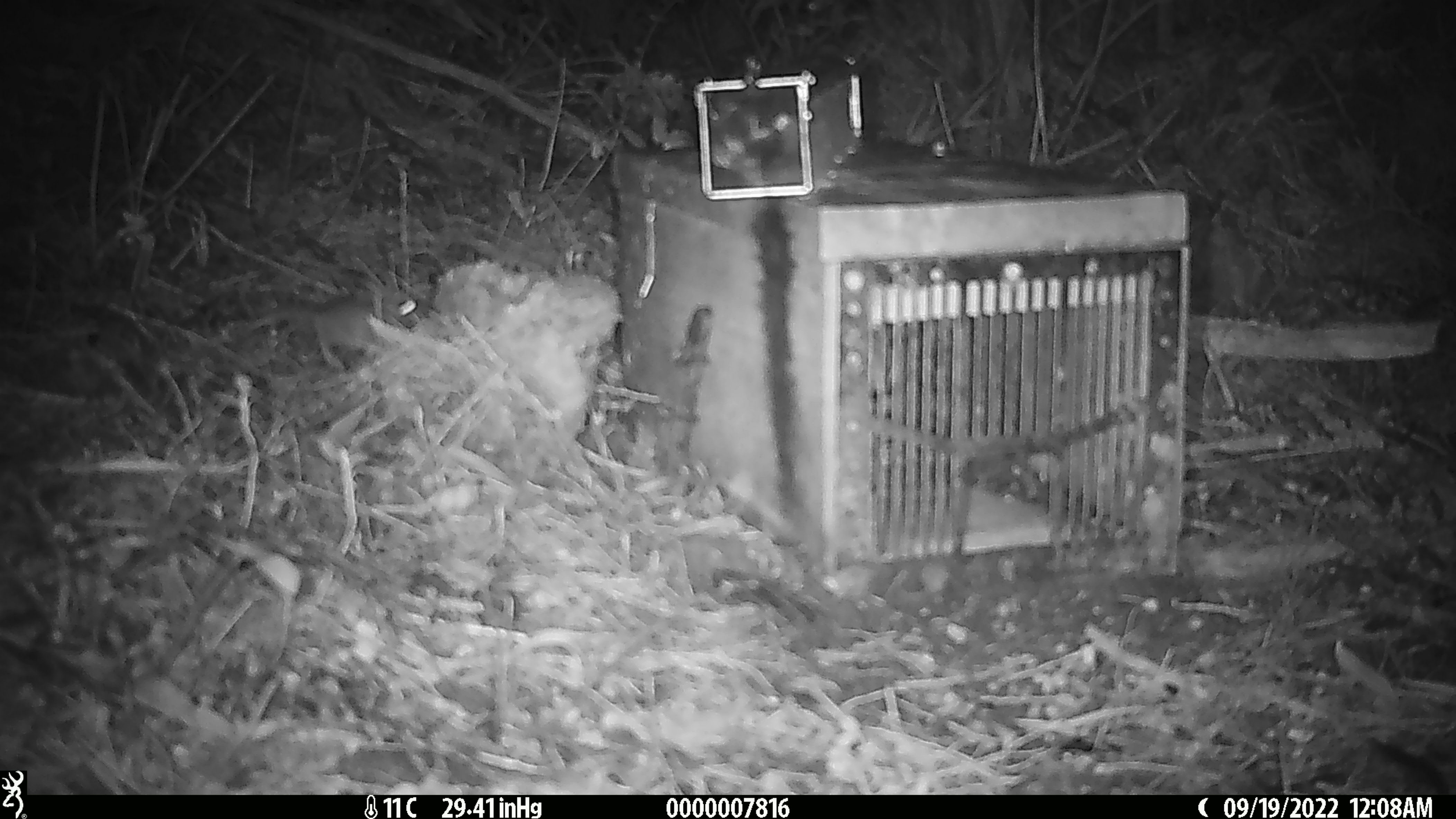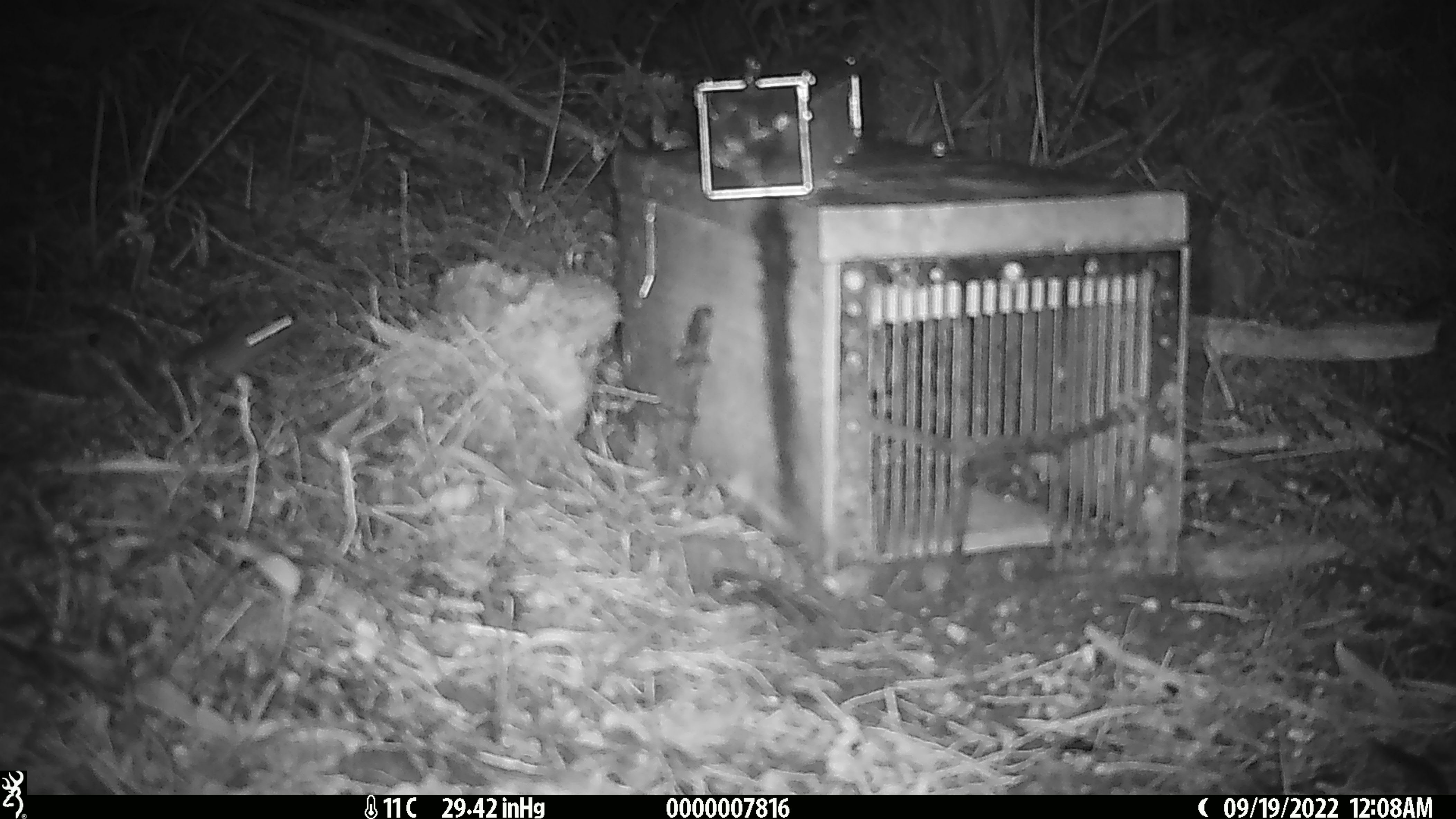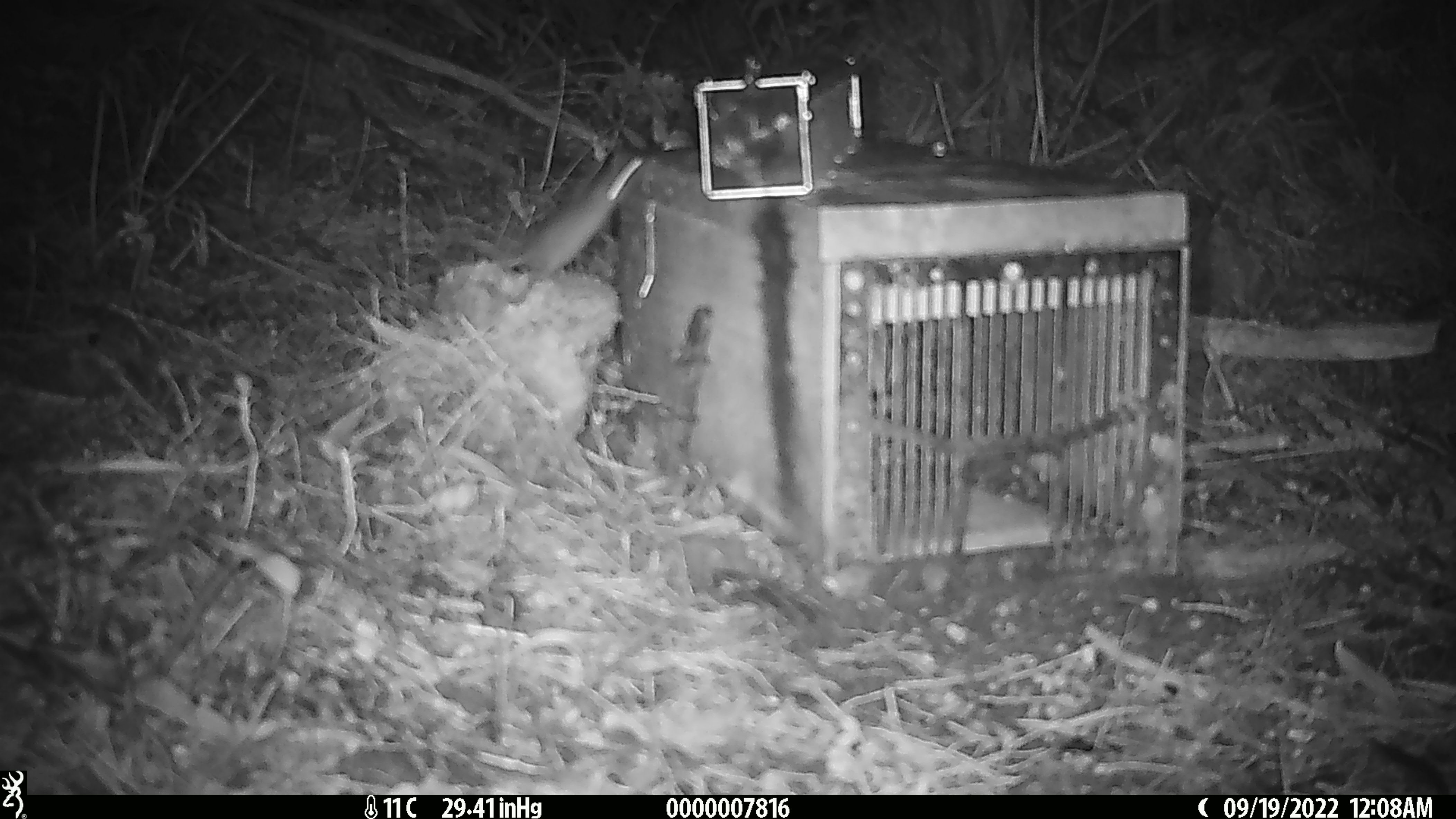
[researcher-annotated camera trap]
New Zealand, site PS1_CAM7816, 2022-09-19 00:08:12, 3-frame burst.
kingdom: Animalia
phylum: Chordata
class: Mammalia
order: Rodentia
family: Muridae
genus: Mus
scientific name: Mus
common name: mouse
Mouse (Mus).